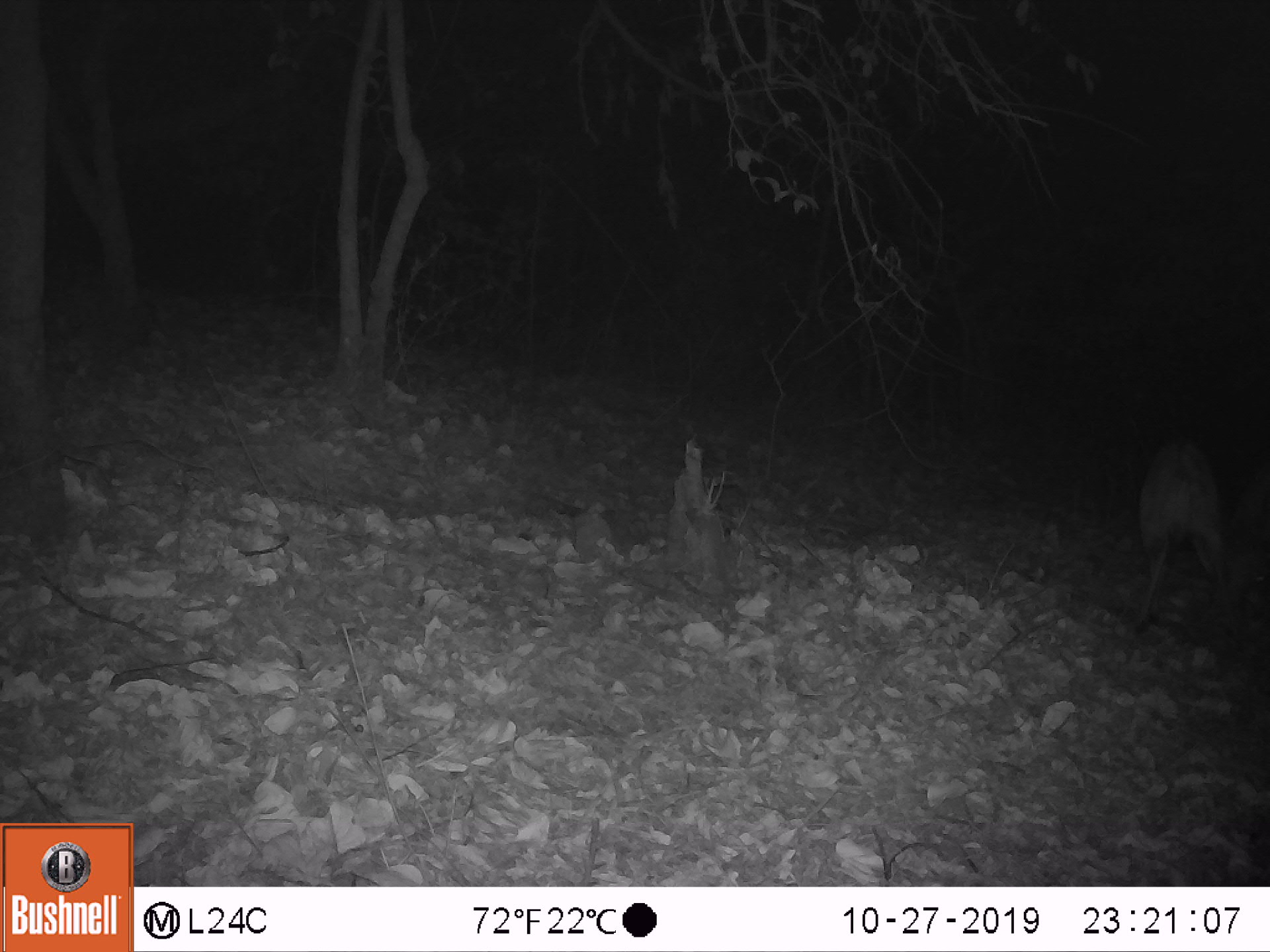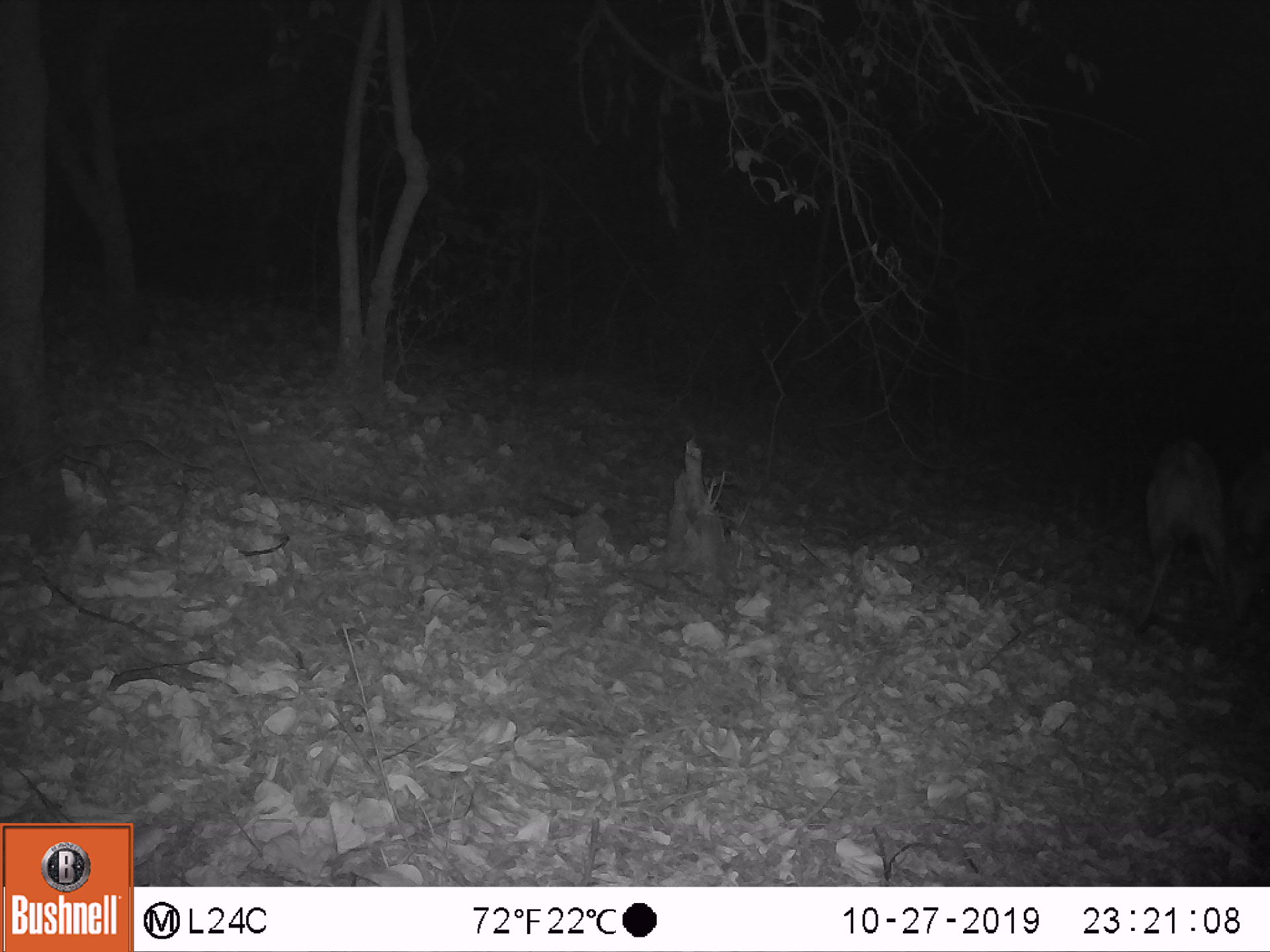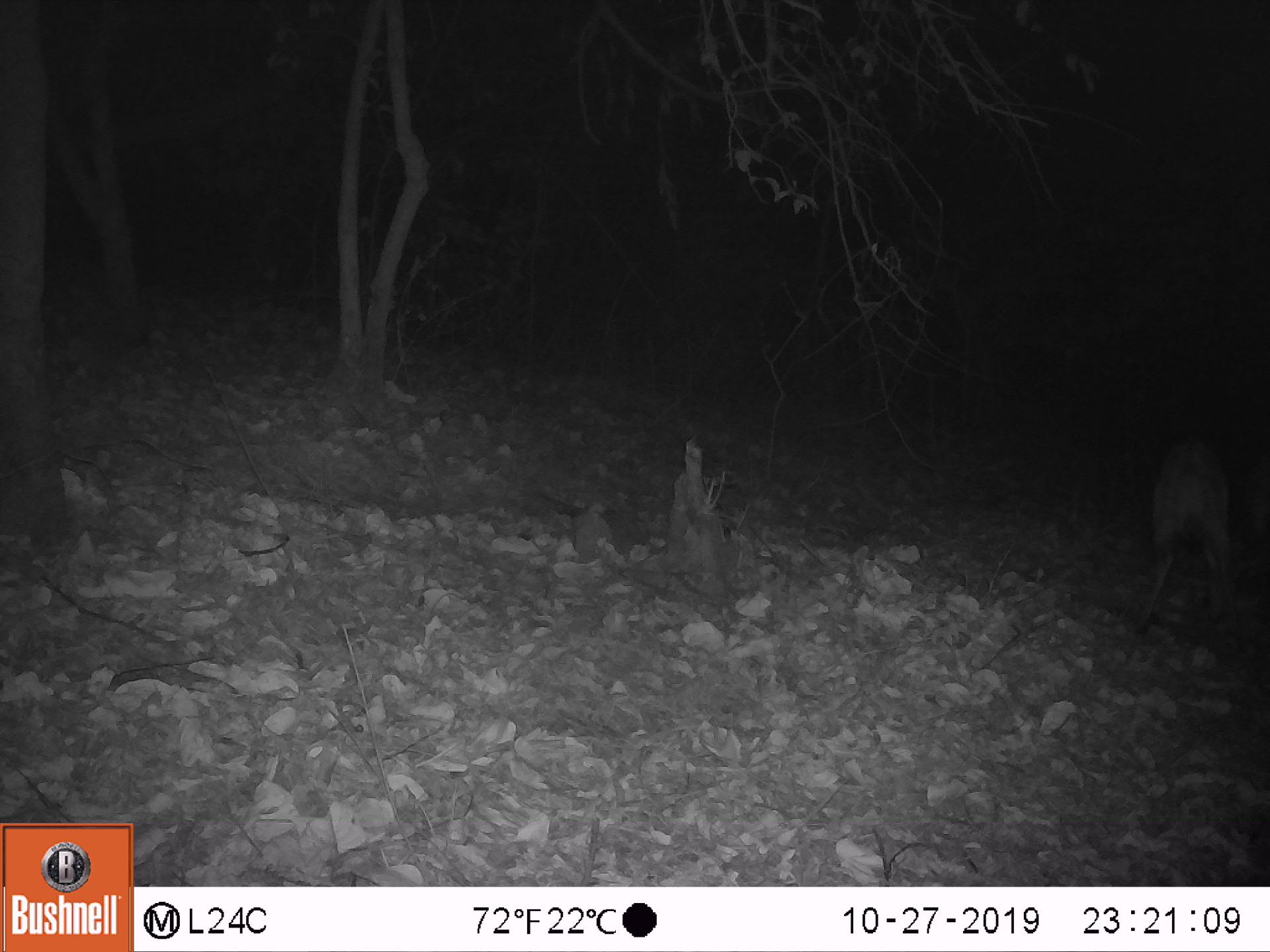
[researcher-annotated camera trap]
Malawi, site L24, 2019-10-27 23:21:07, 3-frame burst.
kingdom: Animalia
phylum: Chordata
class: Mammalia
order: Artiodactyla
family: Bovidae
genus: Tragelaphus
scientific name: Tragelaphus sylvaticus sylvaticus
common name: cape bushbuck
Cape bushbuck (Tragelaphus sylvaticus sylvaticus), count 1.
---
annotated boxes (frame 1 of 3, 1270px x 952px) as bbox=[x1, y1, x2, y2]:
cape bushbuck: bbox=[1135, 429, 1233, 635]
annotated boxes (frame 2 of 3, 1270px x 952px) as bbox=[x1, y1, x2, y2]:
cape bushbuck: bbox=[1135, 423, 1227, 644]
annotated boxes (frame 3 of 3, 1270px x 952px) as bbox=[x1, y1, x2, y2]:
cape bushbuck: bbox=[1130, 424, 1240, 642]